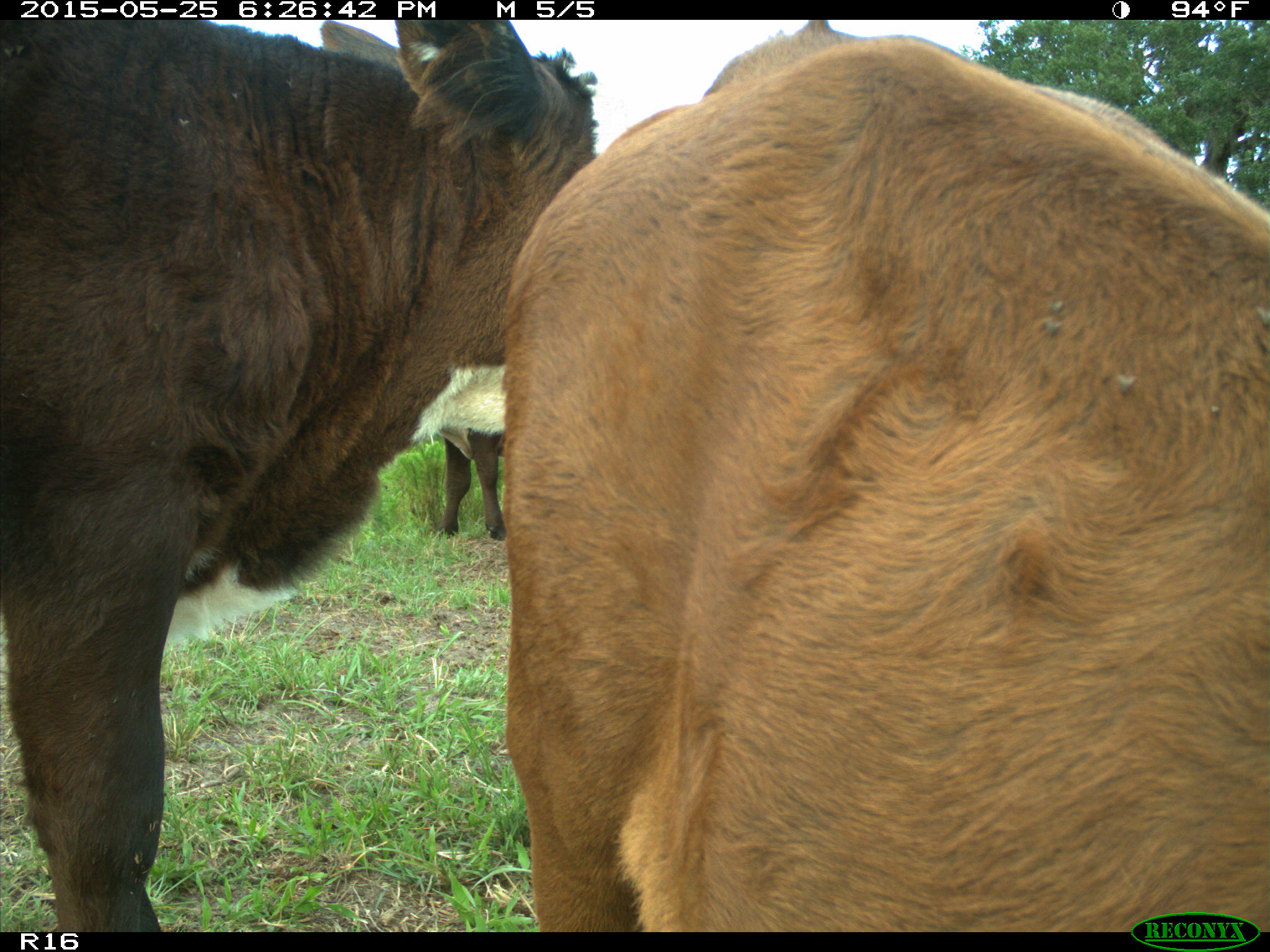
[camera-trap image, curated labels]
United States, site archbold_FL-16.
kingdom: Animalia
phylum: Chordata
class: Mammalia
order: Artiodactyla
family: Bovidae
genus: Bos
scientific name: Bos taurus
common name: domestic cow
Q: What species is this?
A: Bos taurus (domestic cow).